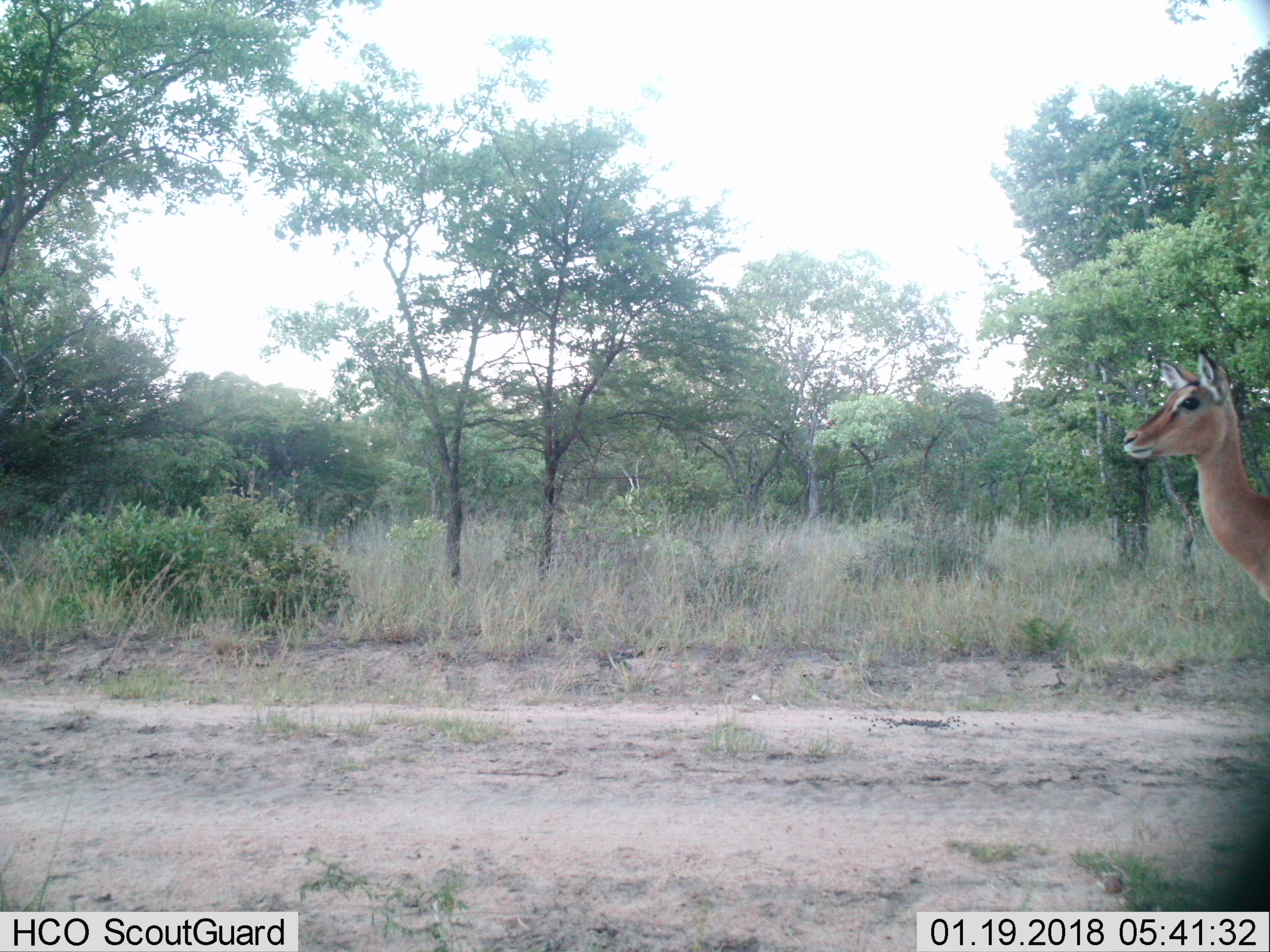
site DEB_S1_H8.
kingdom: Animalia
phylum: Chordata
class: Mammalia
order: Artiodactyla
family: Bovidae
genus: Aepyceros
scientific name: Aepyceros melampus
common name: impala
Impala (Aepyceros melampus), count 1. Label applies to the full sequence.